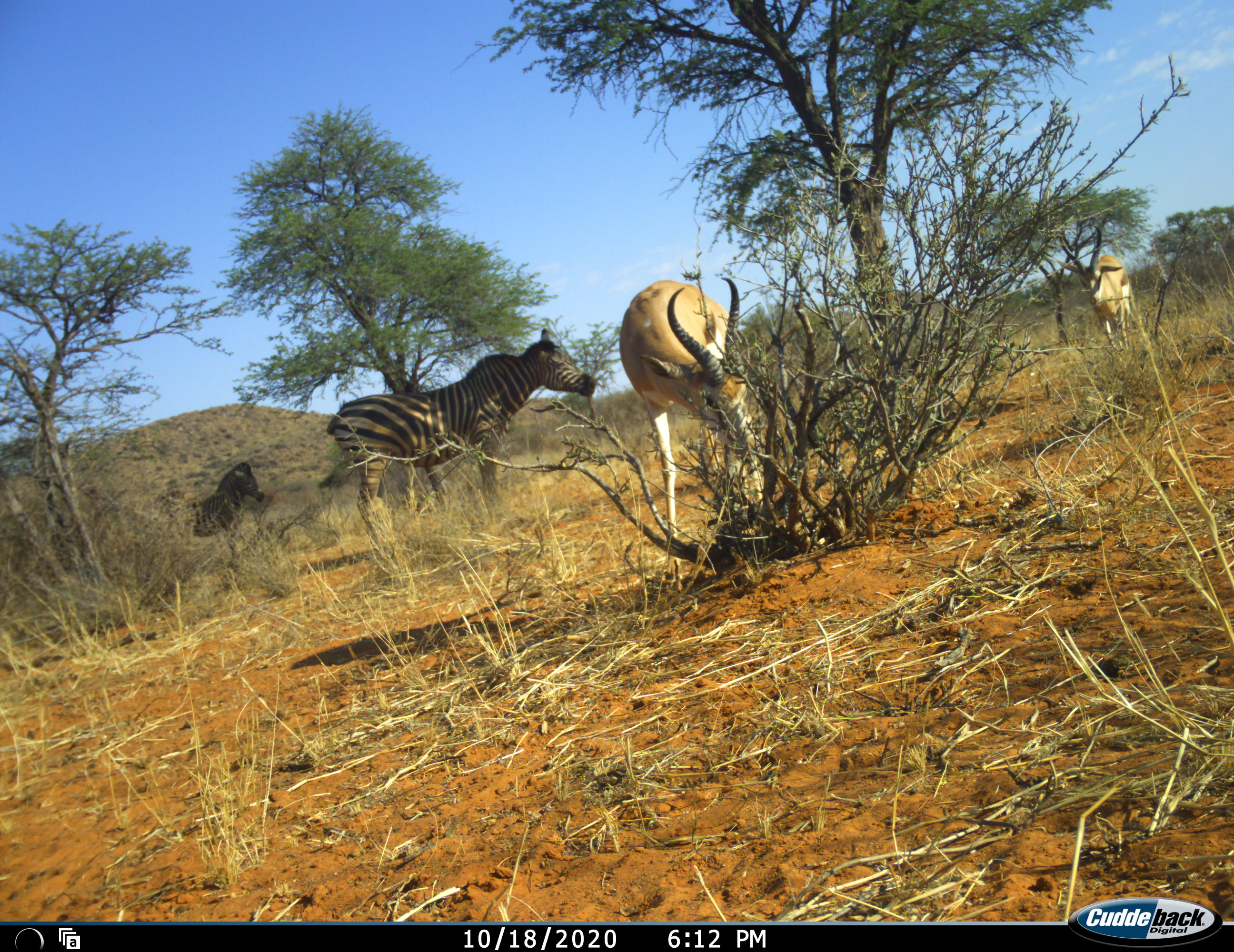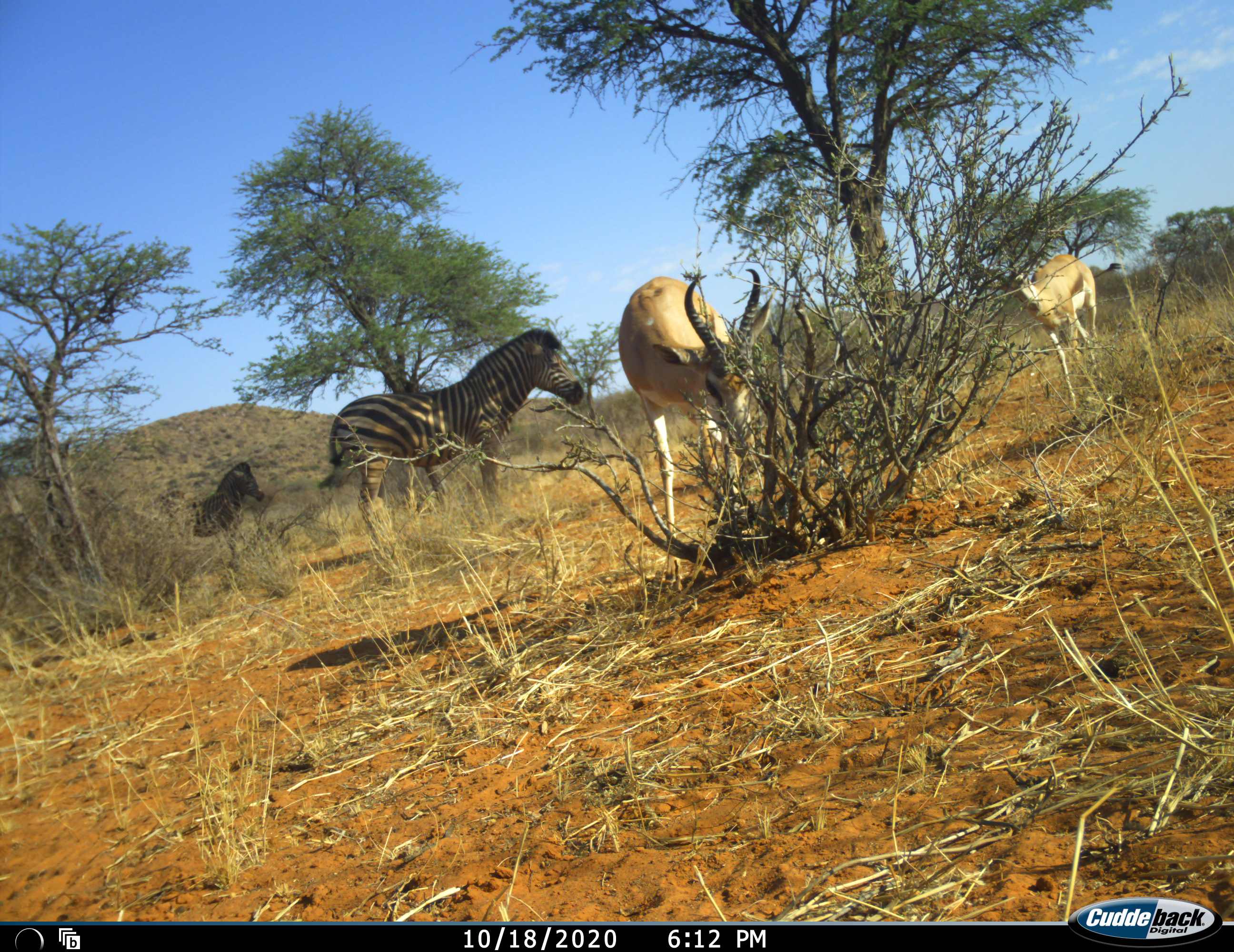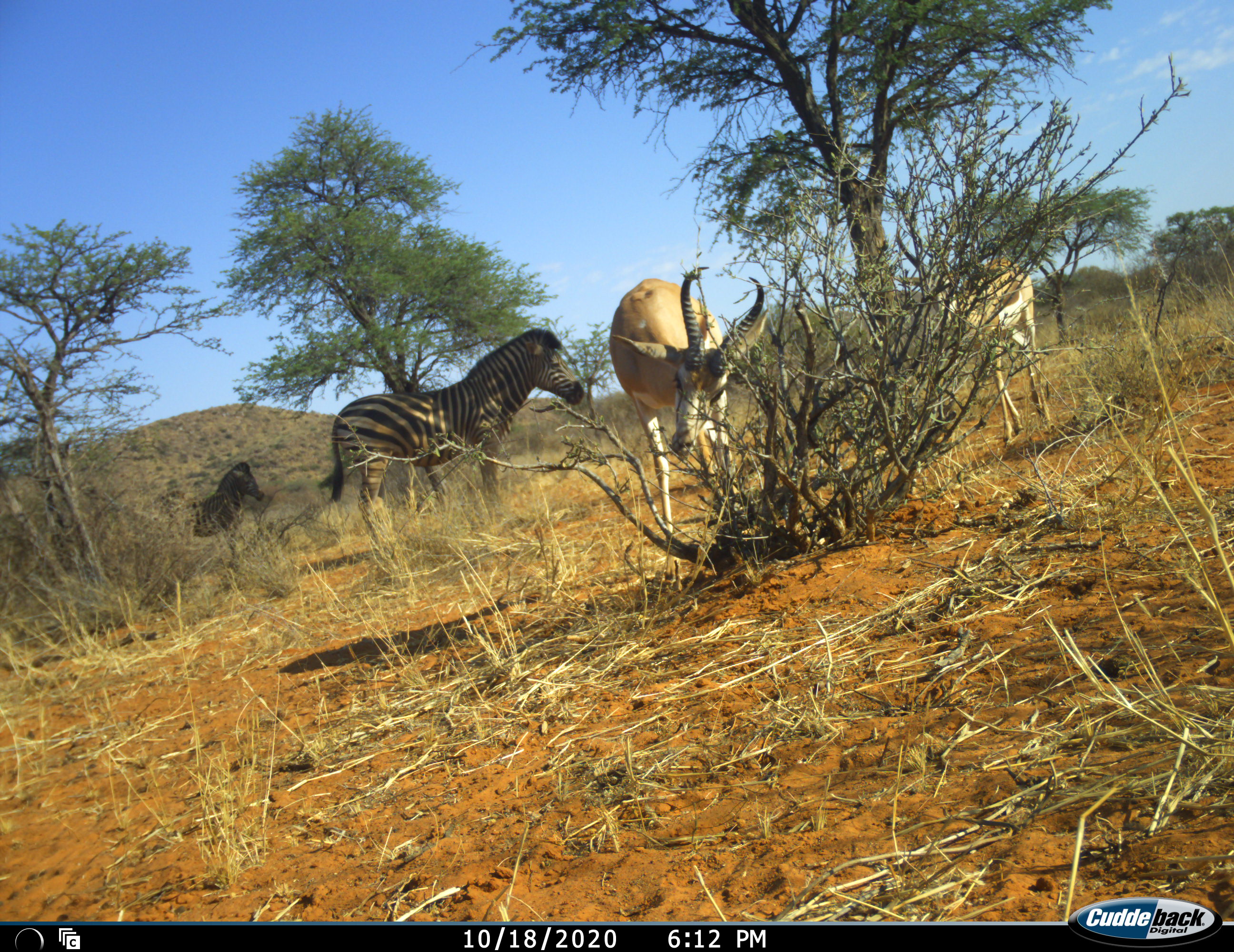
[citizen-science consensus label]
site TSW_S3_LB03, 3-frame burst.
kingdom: Animalia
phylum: Chordata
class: Mammalia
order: Artiodactyla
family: Bovidae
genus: Antidorcas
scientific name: Antidorcas marsupialis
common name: springbok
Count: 2.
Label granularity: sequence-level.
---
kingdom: Animalia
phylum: Chordata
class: Mammalia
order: Perissodactyla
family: Equidae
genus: Equus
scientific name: Equus quagga burchellii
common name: burchell's zebra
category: zebraburchells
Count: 2.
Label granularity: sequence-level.